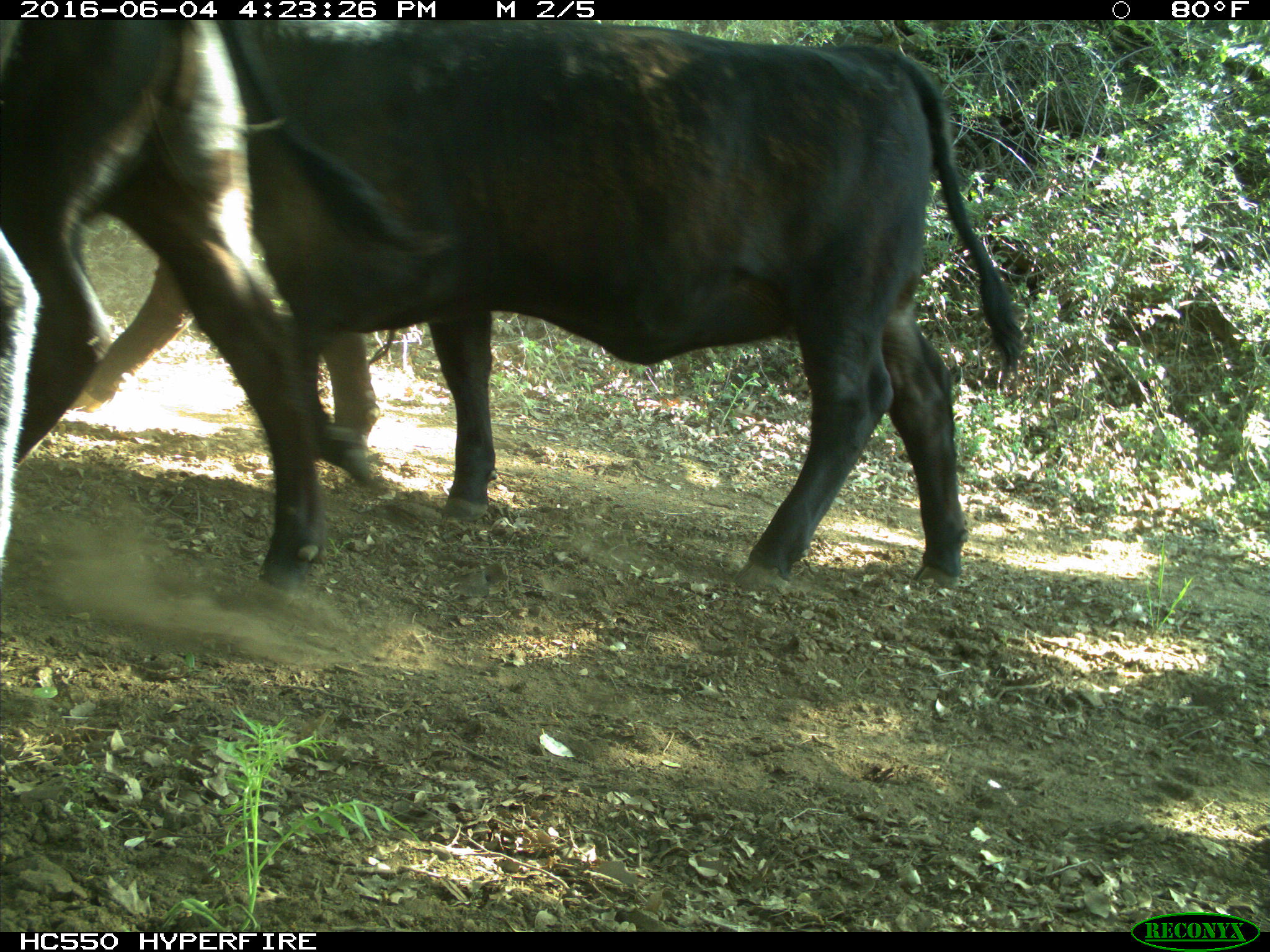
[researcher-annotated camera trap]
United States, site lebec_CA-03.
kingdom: Animalia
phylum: Chordata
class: Mammalia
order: Artiodactyla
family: Bovidae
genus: Bos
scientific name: Bos taurus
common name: domestic cow